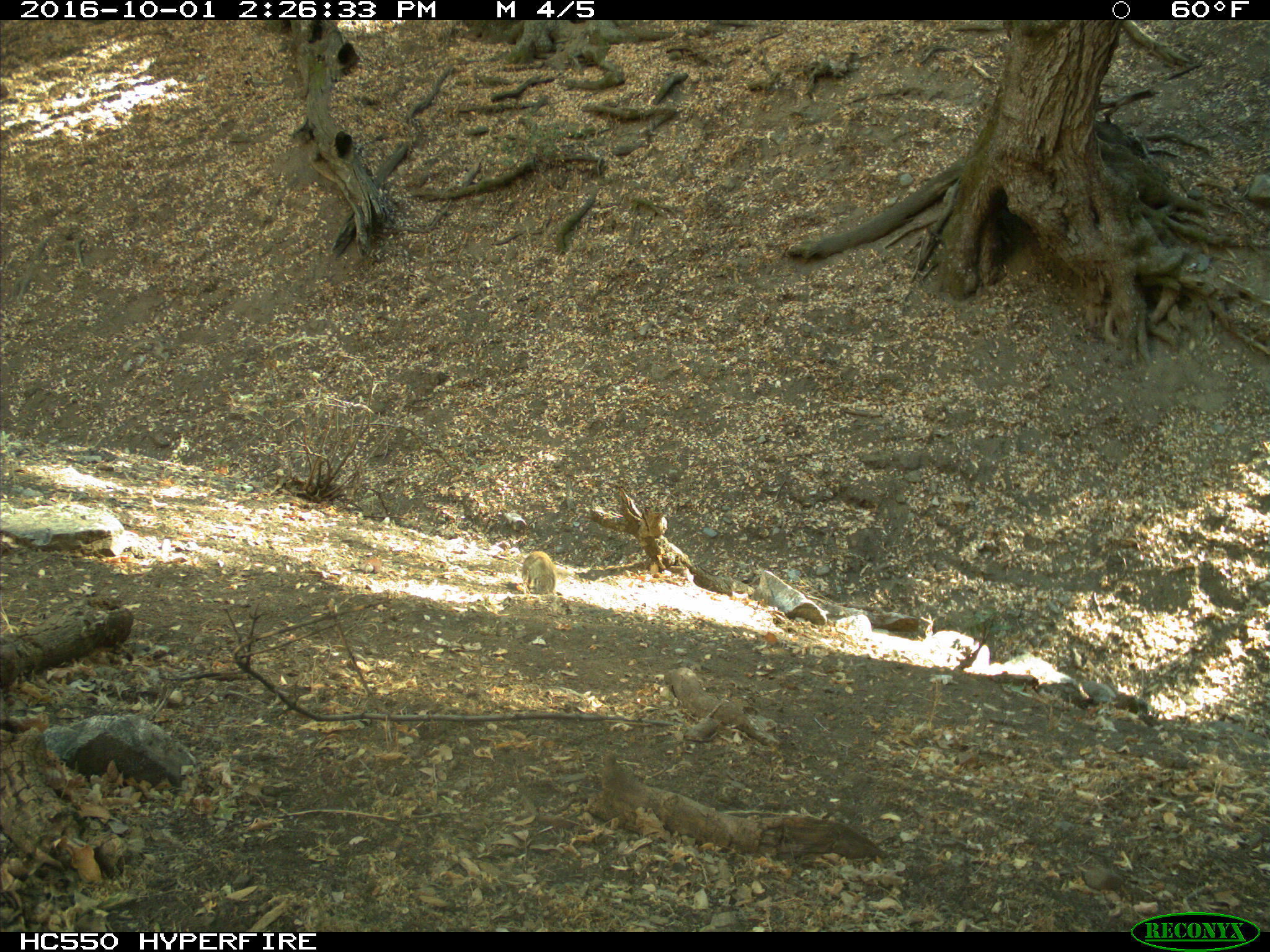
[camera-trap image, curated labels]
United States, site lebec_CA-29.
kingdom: Animalia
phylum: Chordata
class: Mammalia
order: Rodentia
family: Sciuridae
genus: Otospermophilus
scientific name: Otospermophilus beecheyi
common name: california ground squirrel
Otospermophilus beecheyi (california ground squirrel).